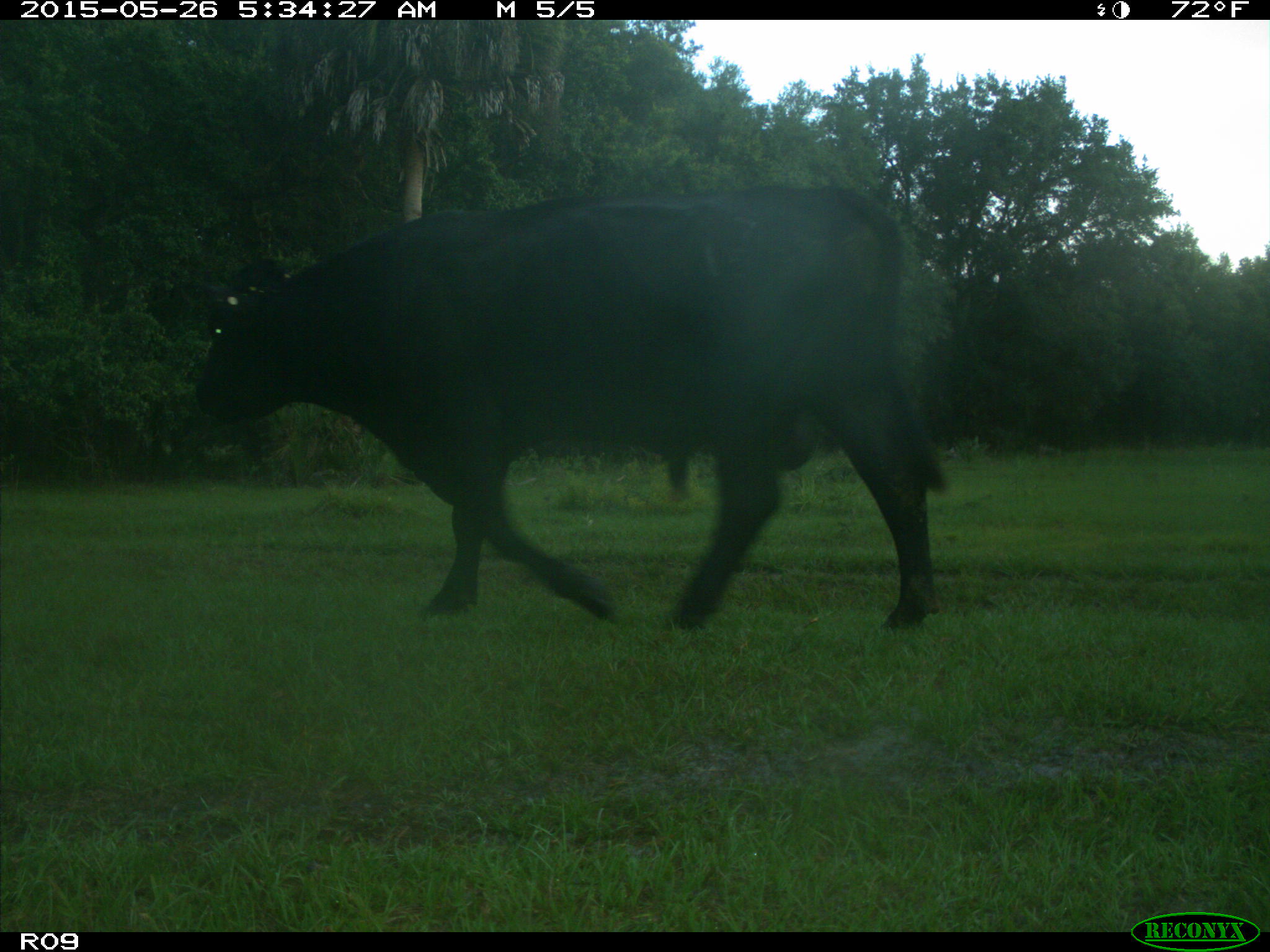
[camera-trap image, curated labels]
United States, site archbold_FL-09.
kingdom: Animalia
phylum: Chordata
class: Mammalia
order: Artiodactyla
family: Bovidae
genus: Bos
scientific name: Bos taurus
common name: domestic cow